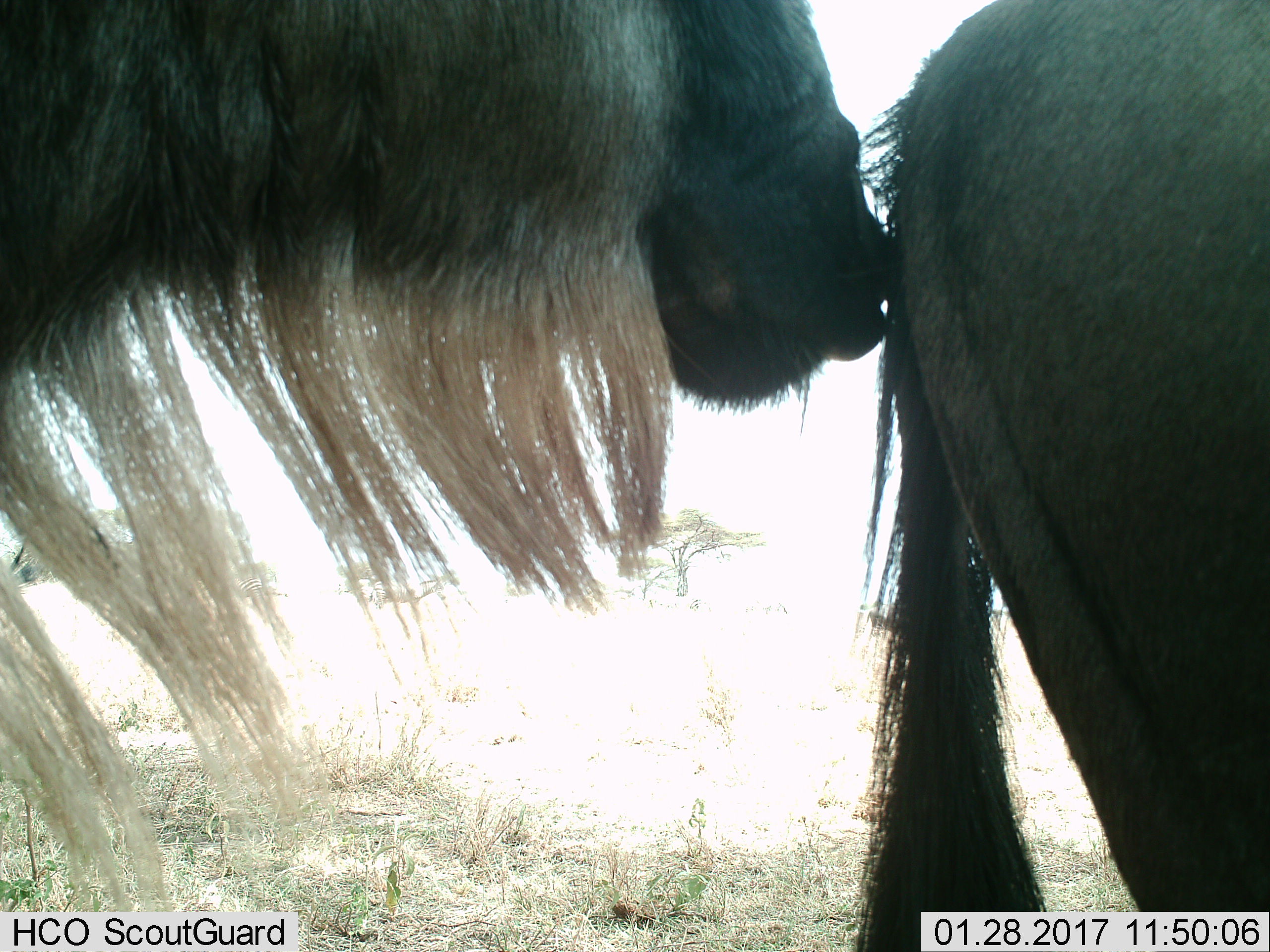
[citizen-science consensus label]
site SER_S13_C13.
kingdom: Animalia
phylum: Chordata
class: Mammalia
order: Artiodactyla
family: Bovidae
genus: Connochaetes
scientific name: Connochaetes taurinus taurinus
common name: blue wildebeest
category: wildebeestblue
Wildebeestblue (blue wildebeest) (Connochaetes taurinus taurinus), count 2. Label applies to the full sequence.